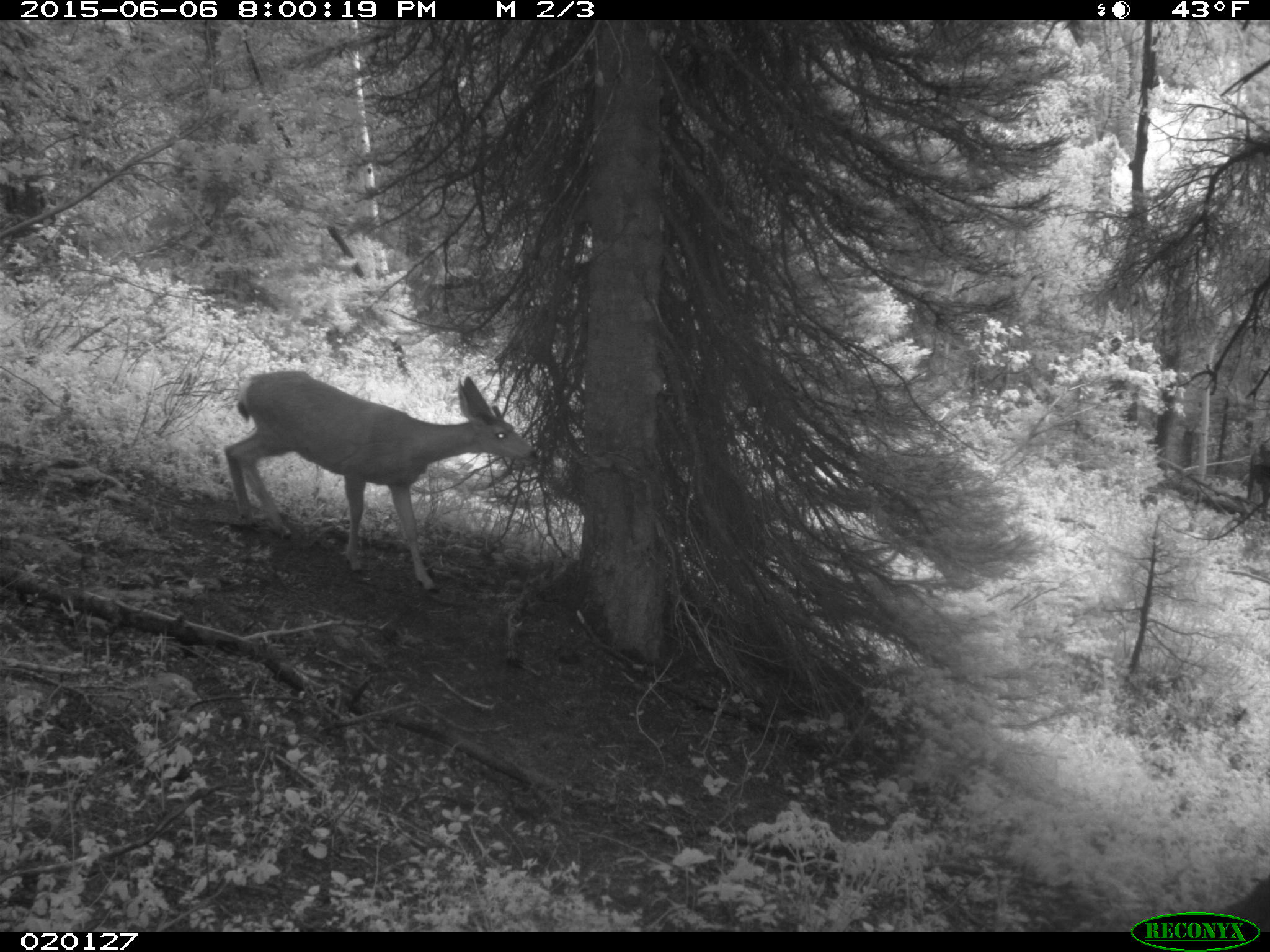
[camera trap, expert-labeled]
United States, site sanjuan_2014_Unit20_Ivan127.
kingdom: Animalia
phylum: Chordata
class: Mammalia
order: Artiodactyla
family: Cervidae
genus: Odocoileus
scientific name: Odocoileus hemionus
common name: mule deer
Odocoileus hemionus (mule deer).